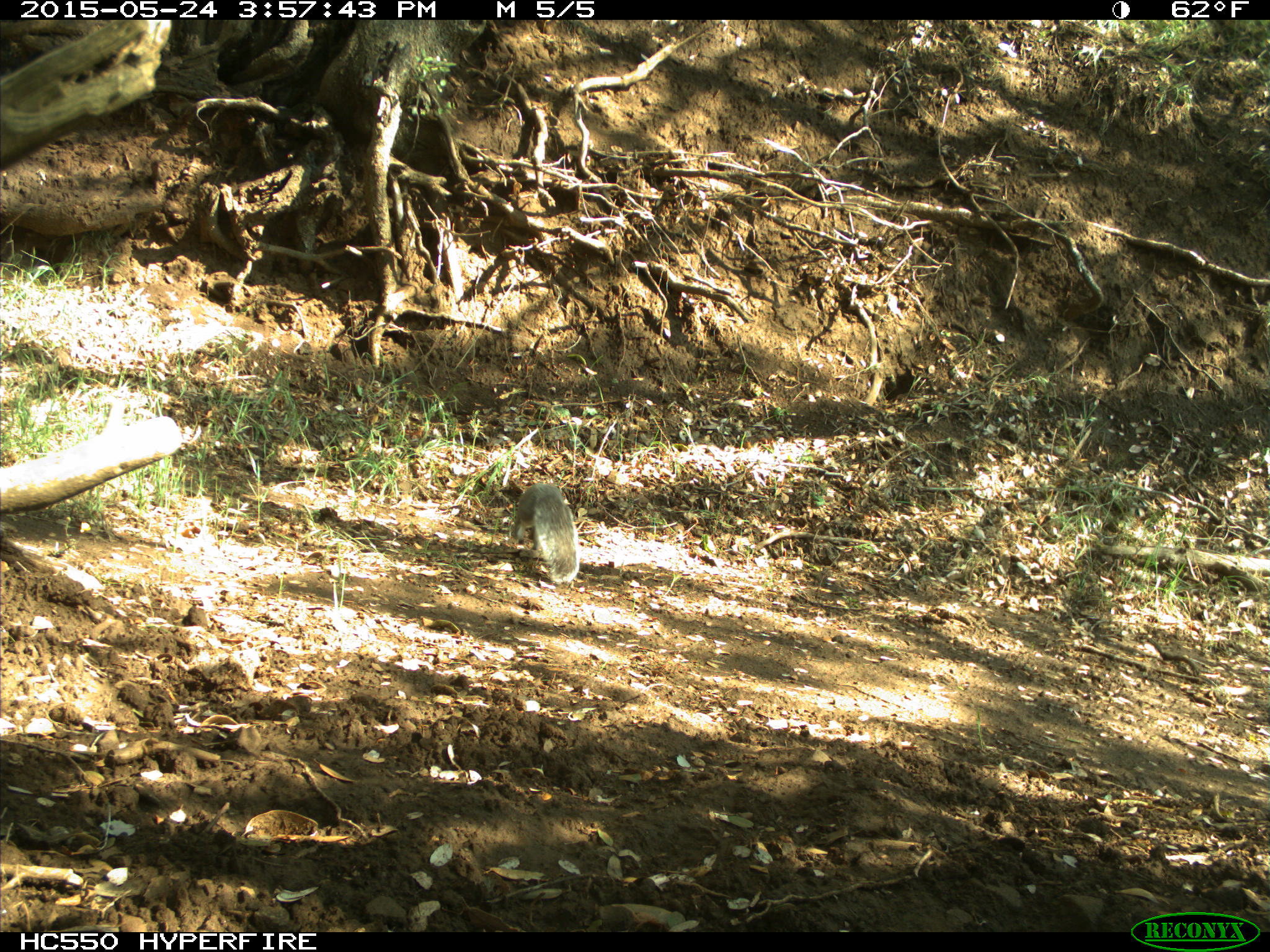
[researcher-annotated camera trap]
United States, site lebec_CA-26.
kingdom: Animalia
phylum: Chordata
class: Mammalia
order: Rodentia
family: Sciuridae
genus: Sciurus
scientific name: Sciurus carolinensis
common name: eastern gray squirrel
Sciurus carolinensis (eastern gray squirrel).